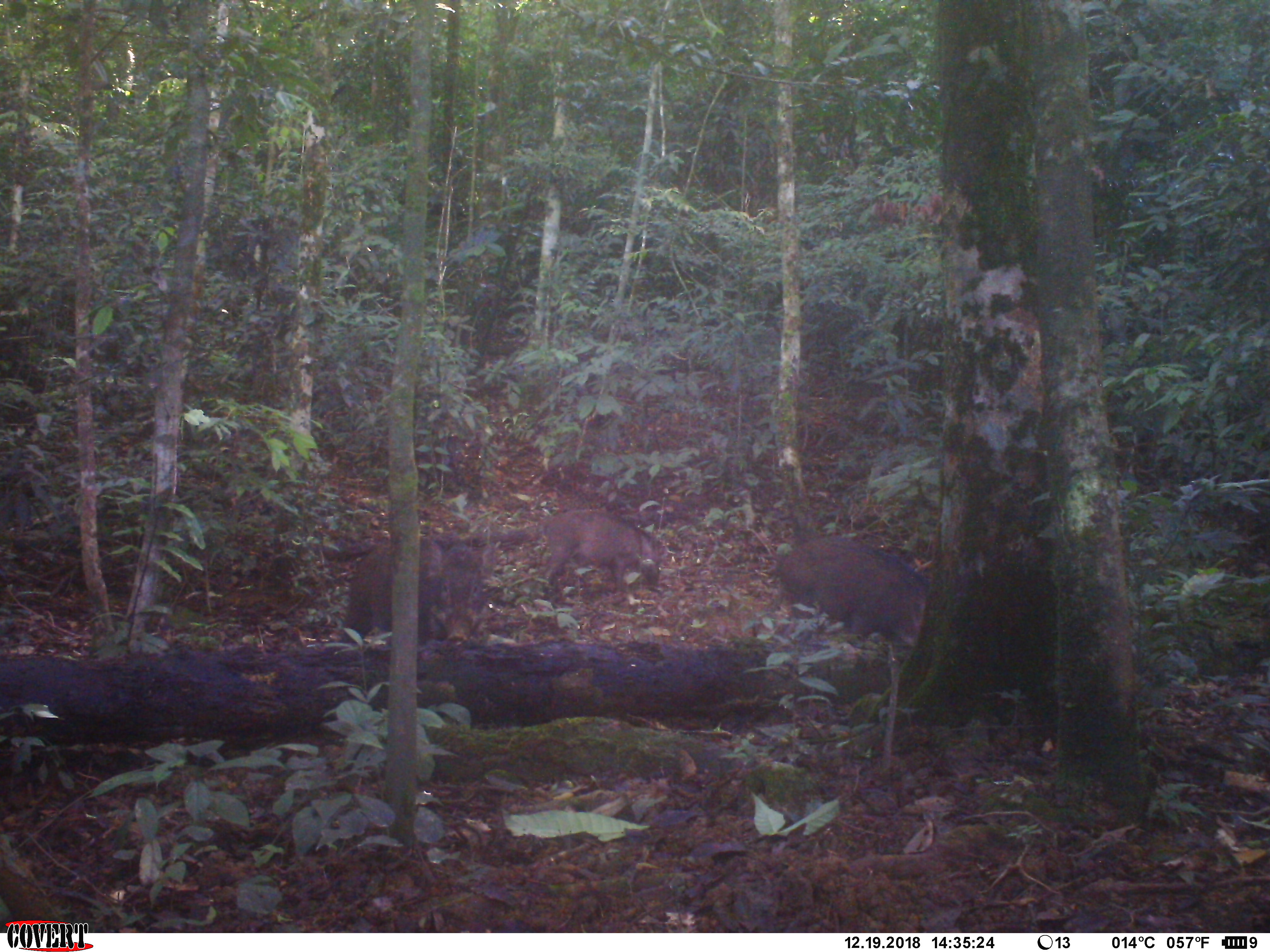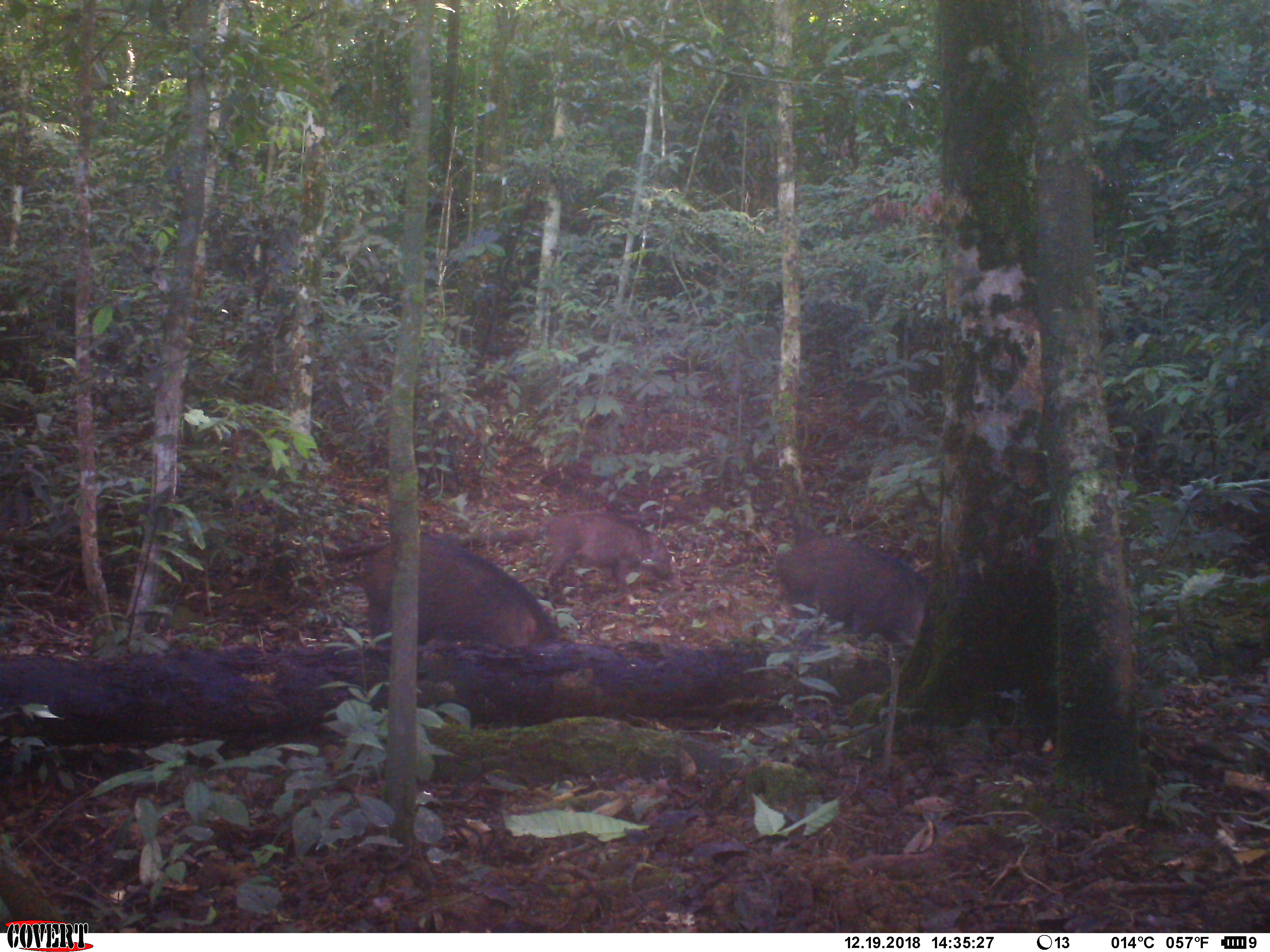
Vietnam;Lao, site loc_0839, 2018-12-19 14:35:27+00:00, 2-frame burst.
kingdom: Animalia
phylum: Chordata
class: Mammalia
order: Artiodactyla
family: Suidae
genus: Sus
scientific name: Sus scrofa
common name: eurasian wild pig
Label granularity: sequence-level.